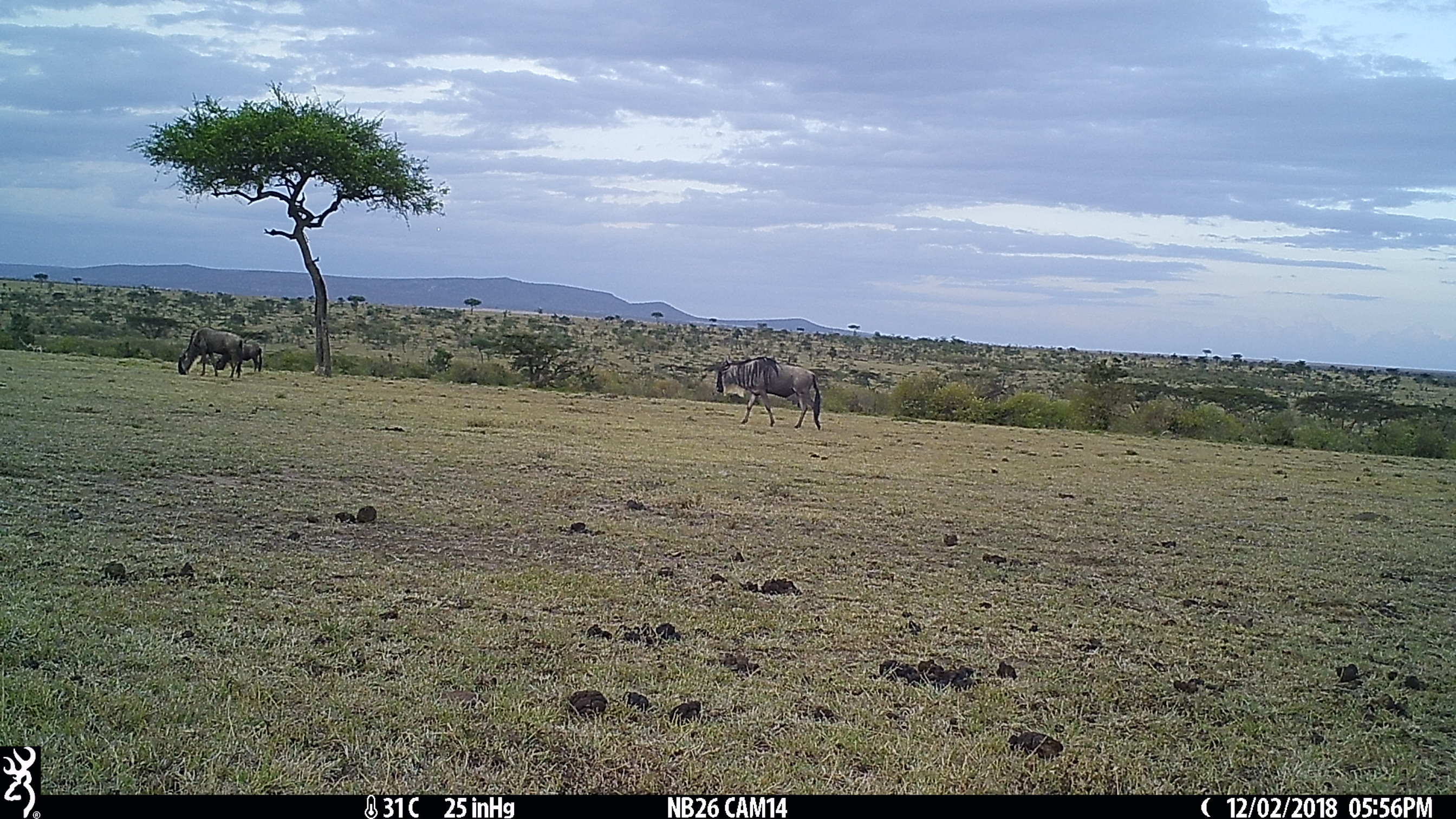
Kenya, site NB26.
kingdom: Animalia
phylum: Chordata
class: Mammalia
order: Artiodactyla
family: Bovidae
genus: Connochaetes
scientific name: Connochaetes taurinus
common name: blue wildebeest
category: wildebeest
Wildebeest (blue wildebeest) (Connochaetes taurinus).